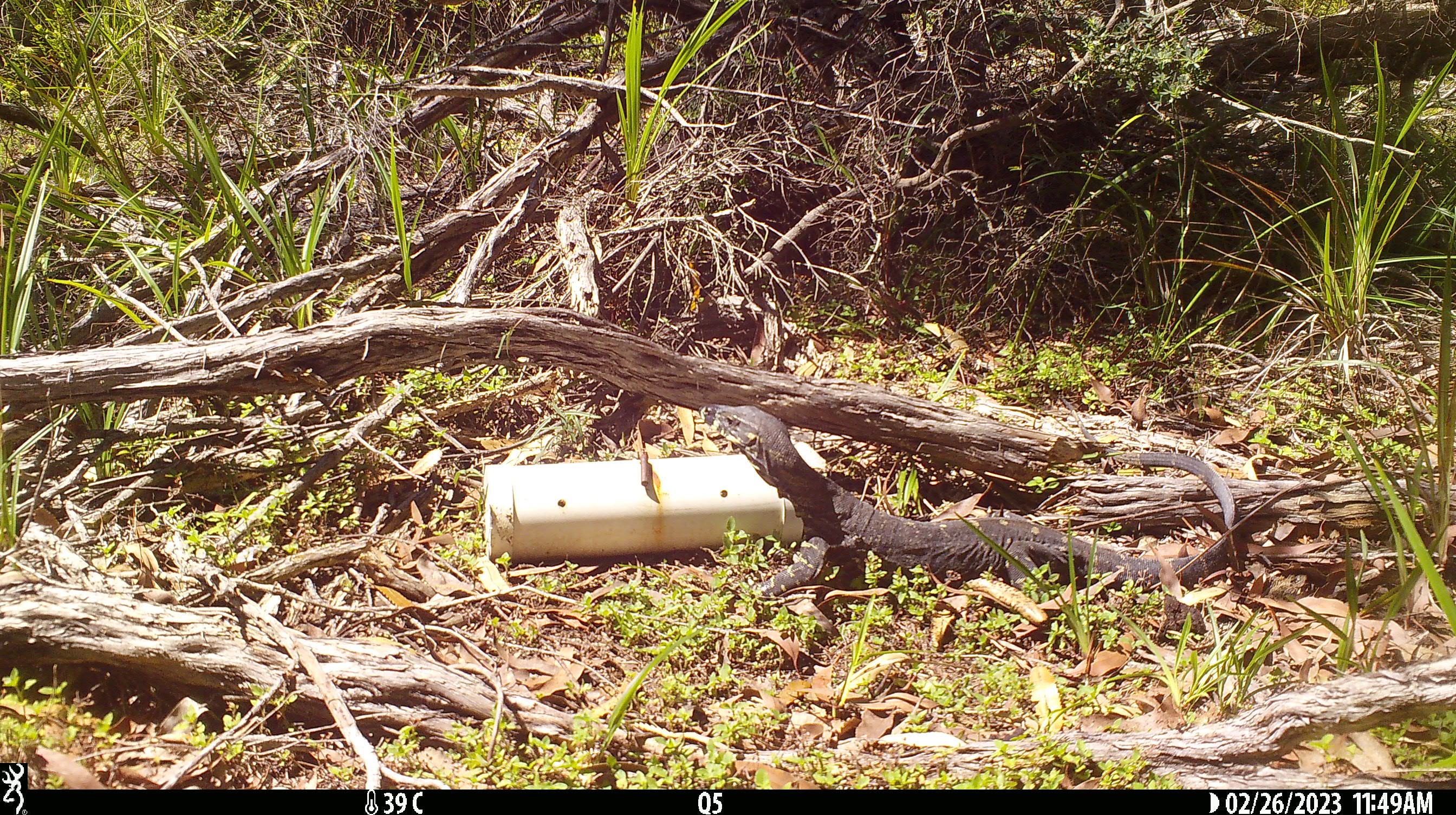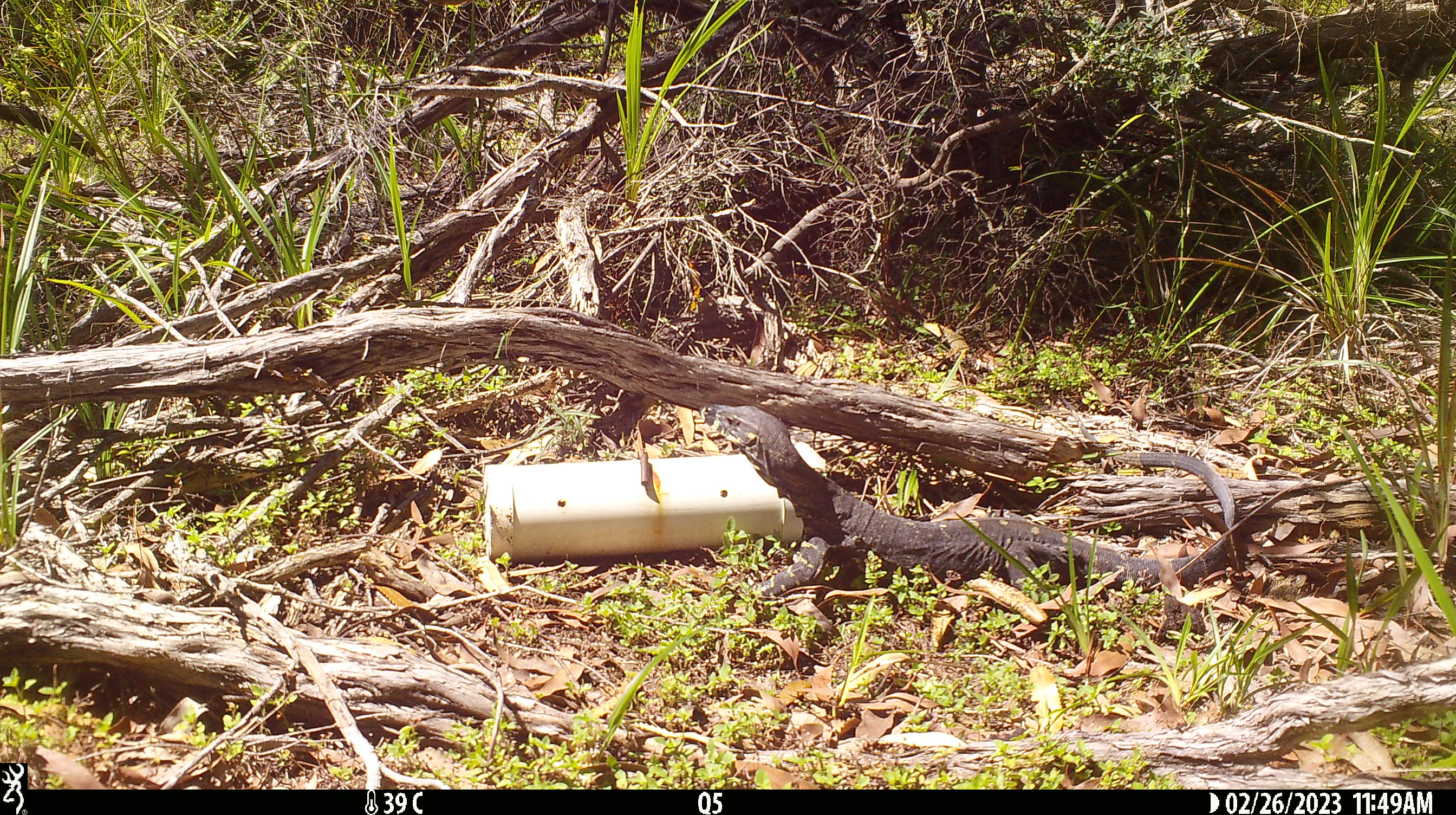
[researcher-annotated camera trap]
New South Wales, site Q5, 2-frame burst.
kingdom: Animalia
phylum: Chordata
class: Reptilia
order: Squamata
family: Varanidae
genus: Varanus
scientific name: Varanus varius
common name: lace monitor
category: goanna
Goanna (lace monitor) (Varanus varius).